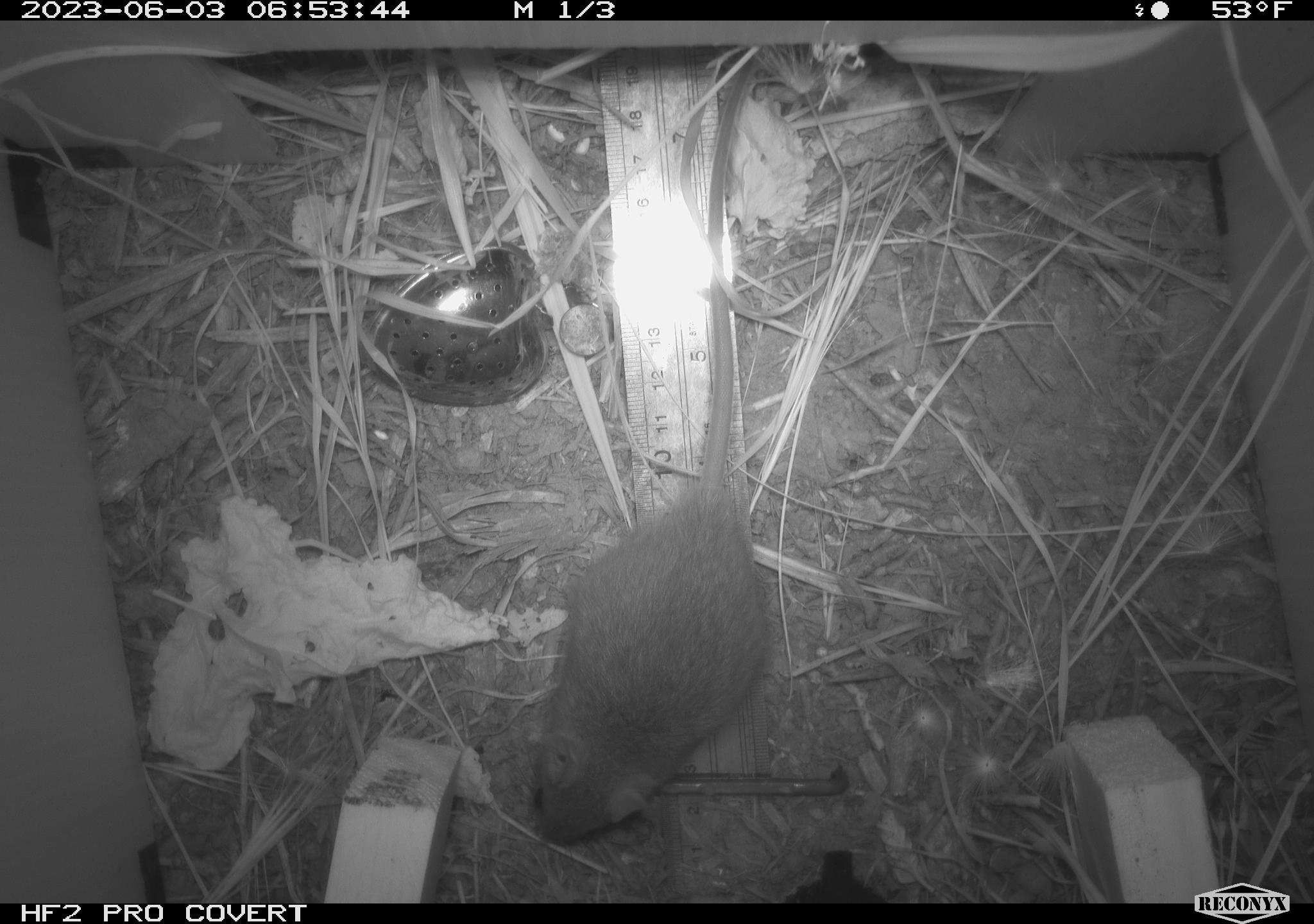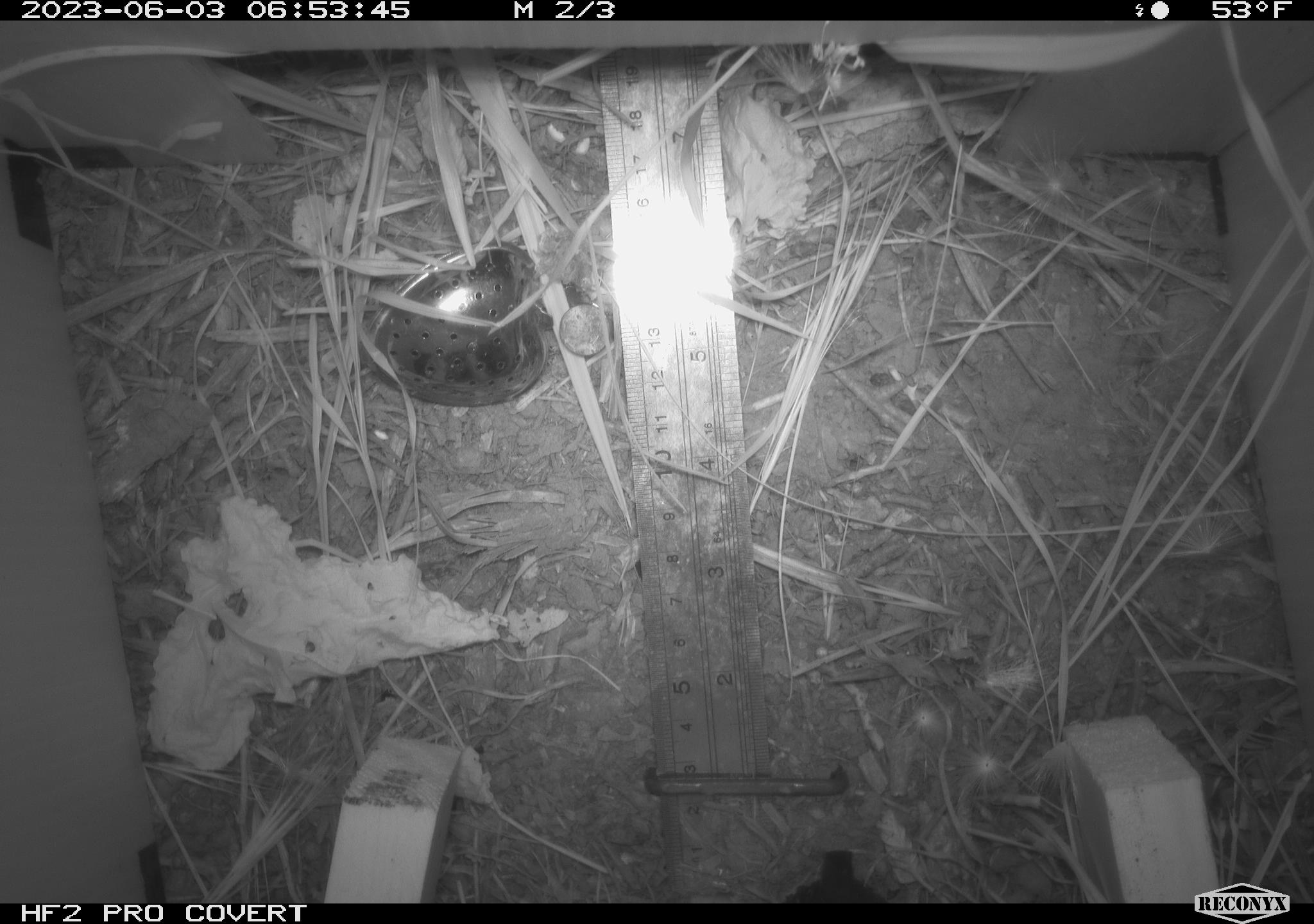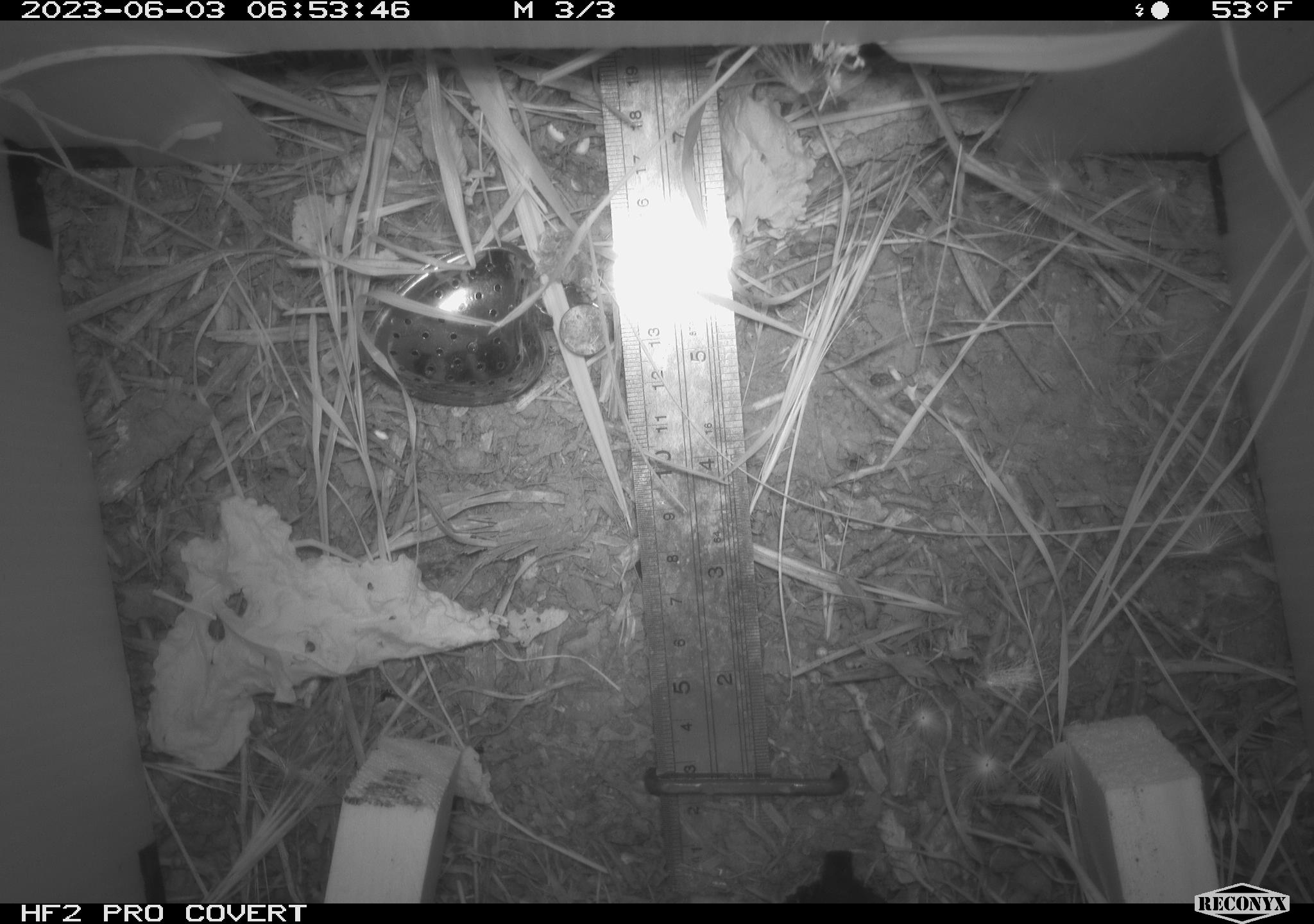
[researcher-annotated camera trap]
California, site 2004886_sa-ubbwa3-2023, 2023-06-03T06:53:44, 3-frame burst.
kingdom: Animalia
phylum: Chordata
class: Mammalia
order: Rodentia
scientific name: Rodentia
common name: mouse species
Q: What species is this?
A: Mouse species (Rodentia).